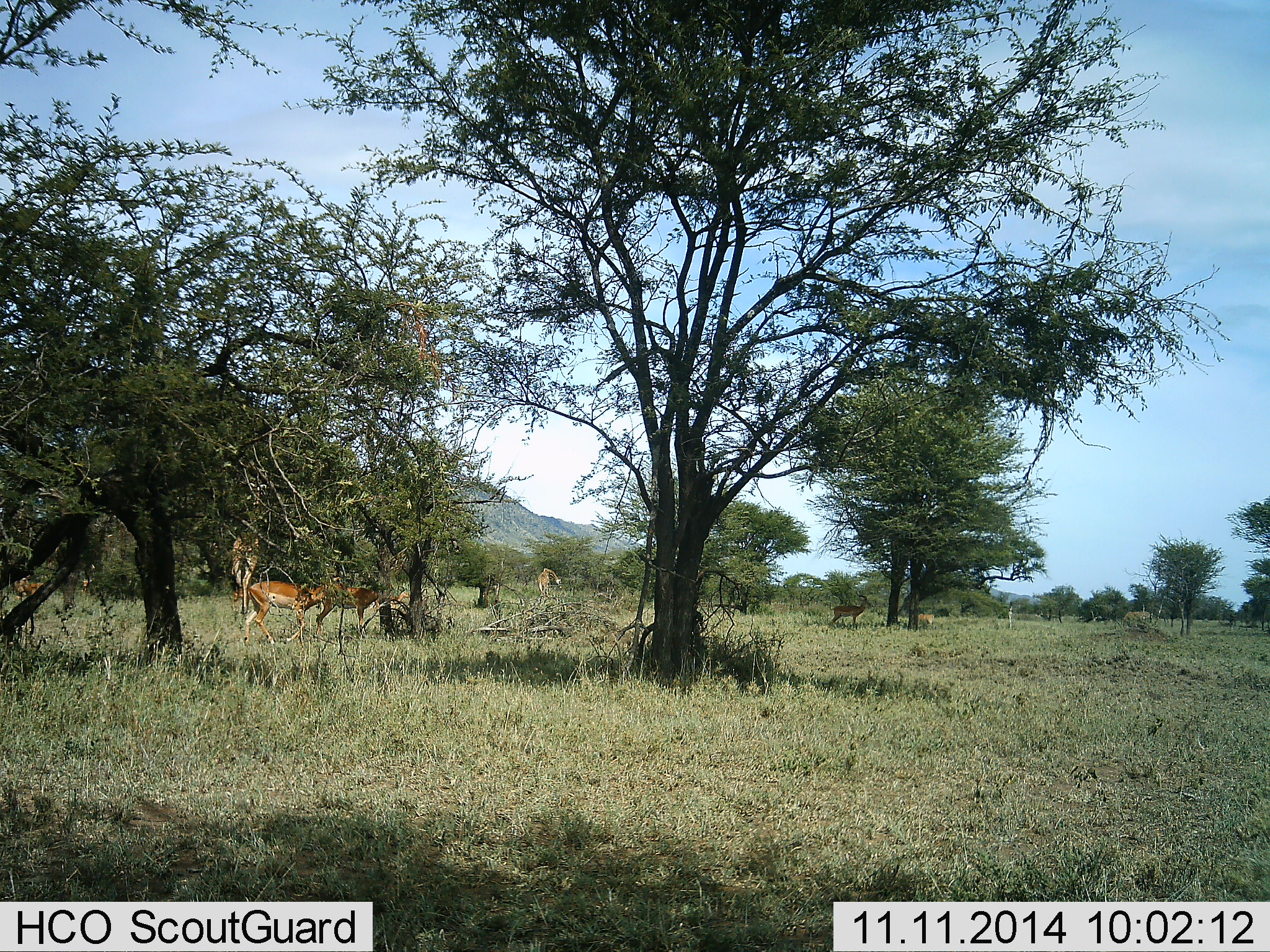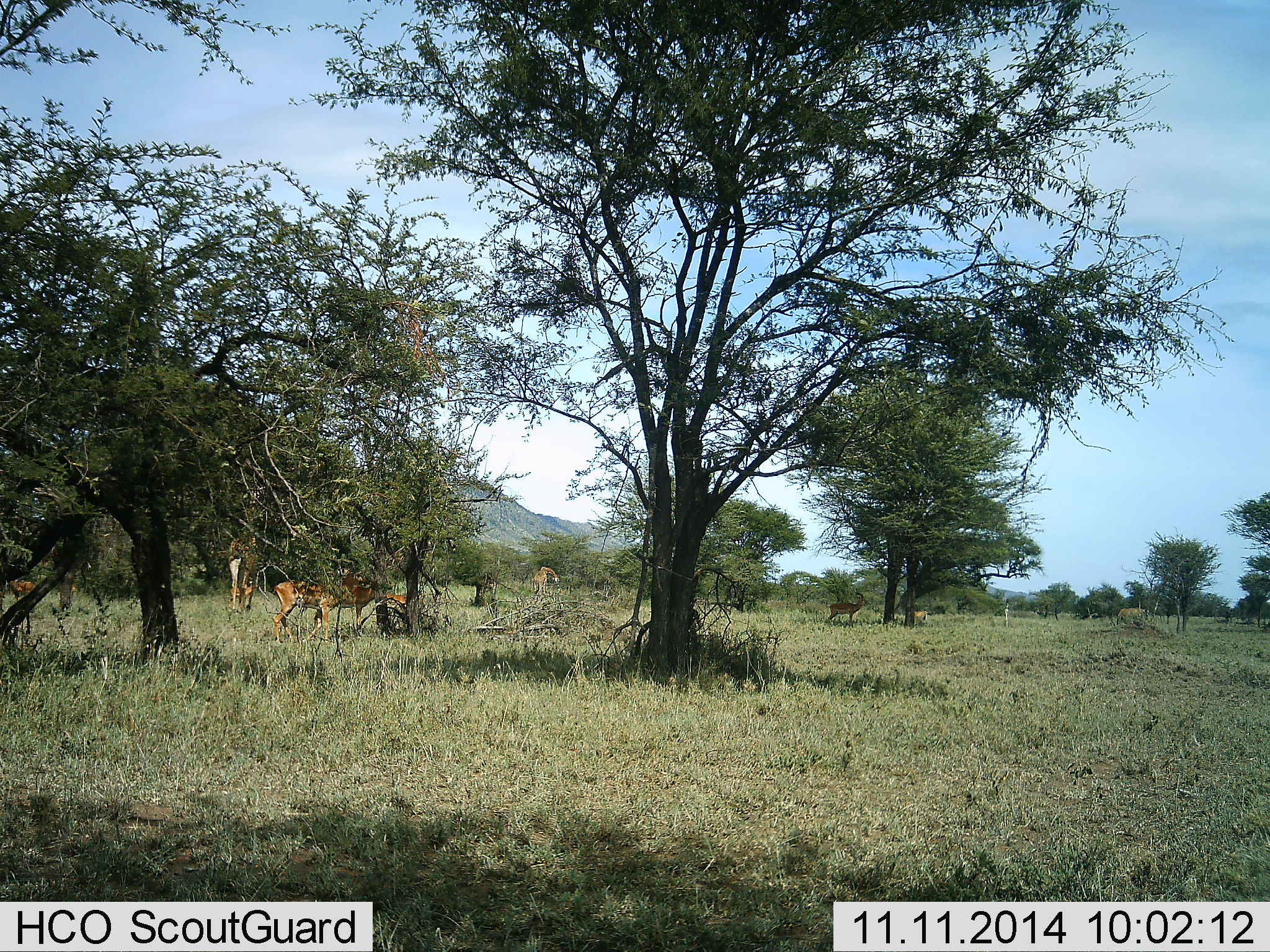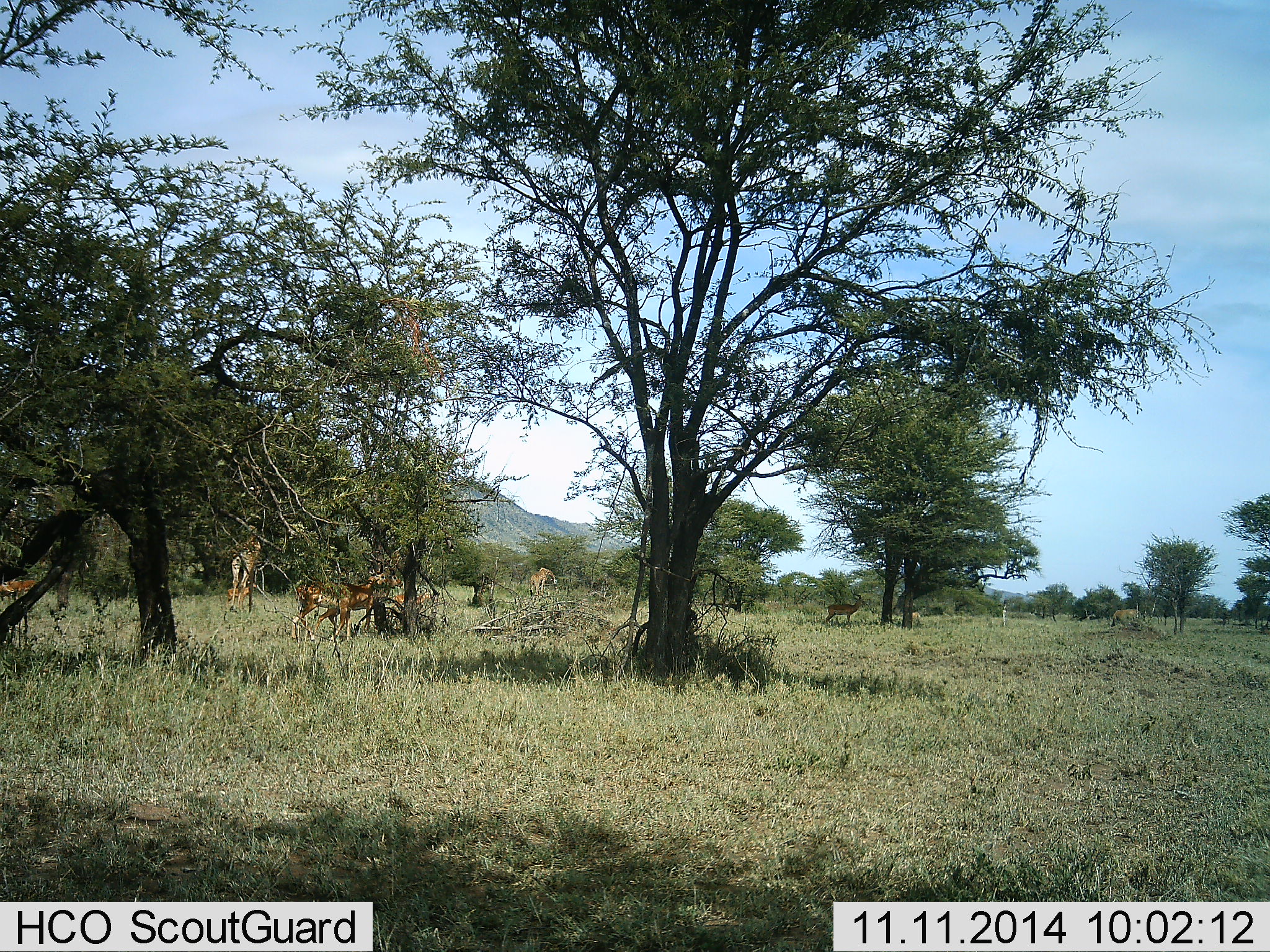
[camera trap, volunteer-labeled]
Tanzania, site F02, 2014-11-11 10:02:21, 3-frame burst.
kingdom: Animalia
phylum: Chordata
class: Mammalia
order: Artiodactyla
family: Giraffidae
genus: Giraffa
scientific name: Giraffa camelopardalis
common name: giraffe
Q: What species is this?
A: Giraffe (Giraffa camelopardalis).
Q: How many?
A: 2.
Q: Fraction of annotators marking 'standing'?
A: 50%.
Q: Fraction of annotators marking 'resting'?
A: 0%.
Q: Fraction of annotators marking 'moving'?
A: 64%.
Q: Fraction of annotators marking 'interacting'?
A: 0%.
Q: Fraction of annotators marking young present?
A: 7%.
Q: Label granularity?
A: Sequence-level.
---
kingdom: Animalia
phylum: Chordata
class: Mammalia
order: Artiodactyla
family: Bovidae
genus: Aepyceros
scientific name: Aepyceros melampus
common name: impala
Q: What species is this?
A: Impala (Aepyceros melampus).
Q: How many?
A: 5.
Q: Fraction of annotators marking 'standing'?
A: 69%.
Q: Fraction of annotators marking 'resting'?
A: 0%.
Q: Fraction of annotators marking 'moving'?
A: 56%.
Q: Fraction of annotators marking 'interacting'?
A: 6%.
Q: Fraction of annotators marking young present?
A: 6%.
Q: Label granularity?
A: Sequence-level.